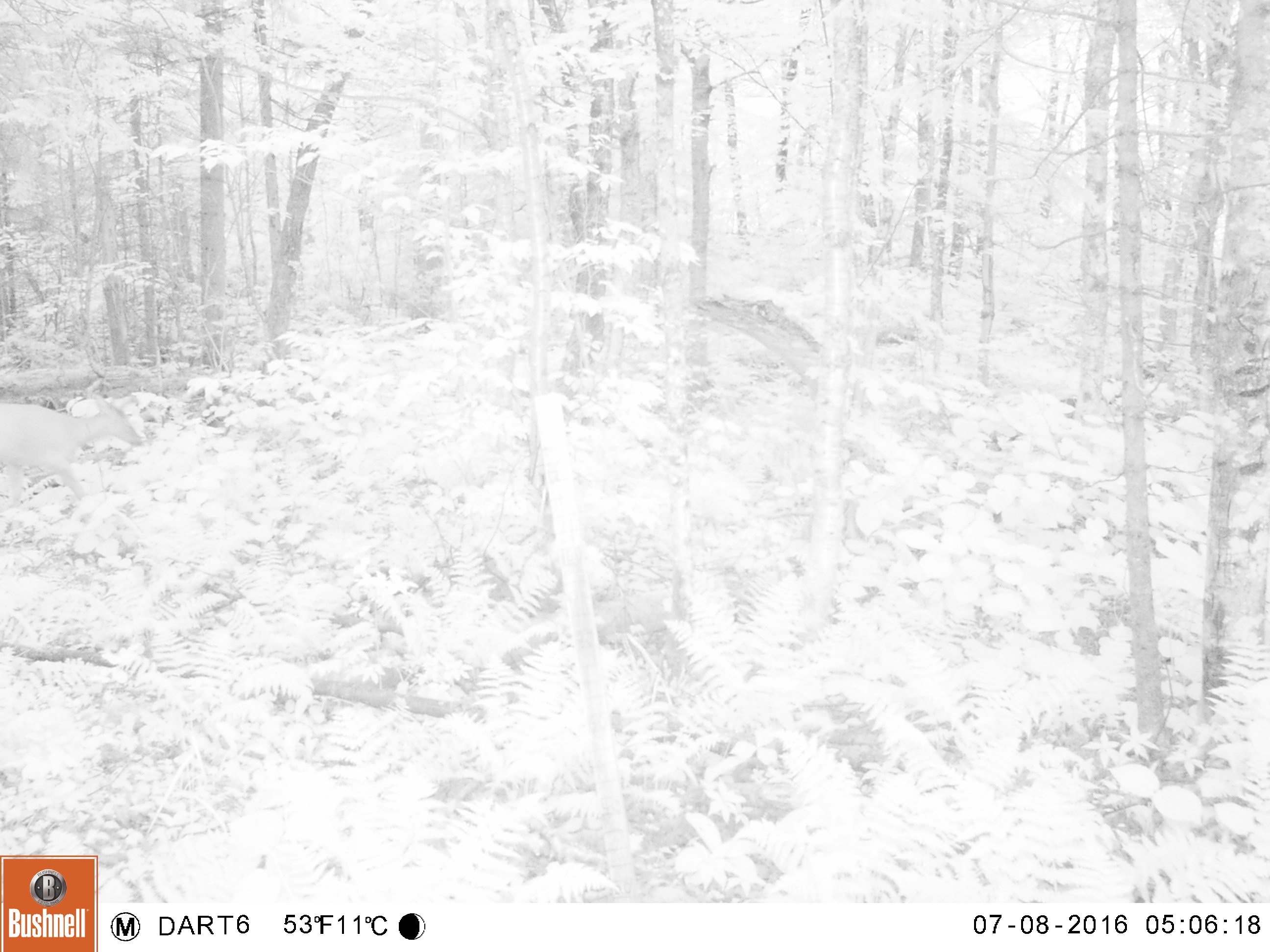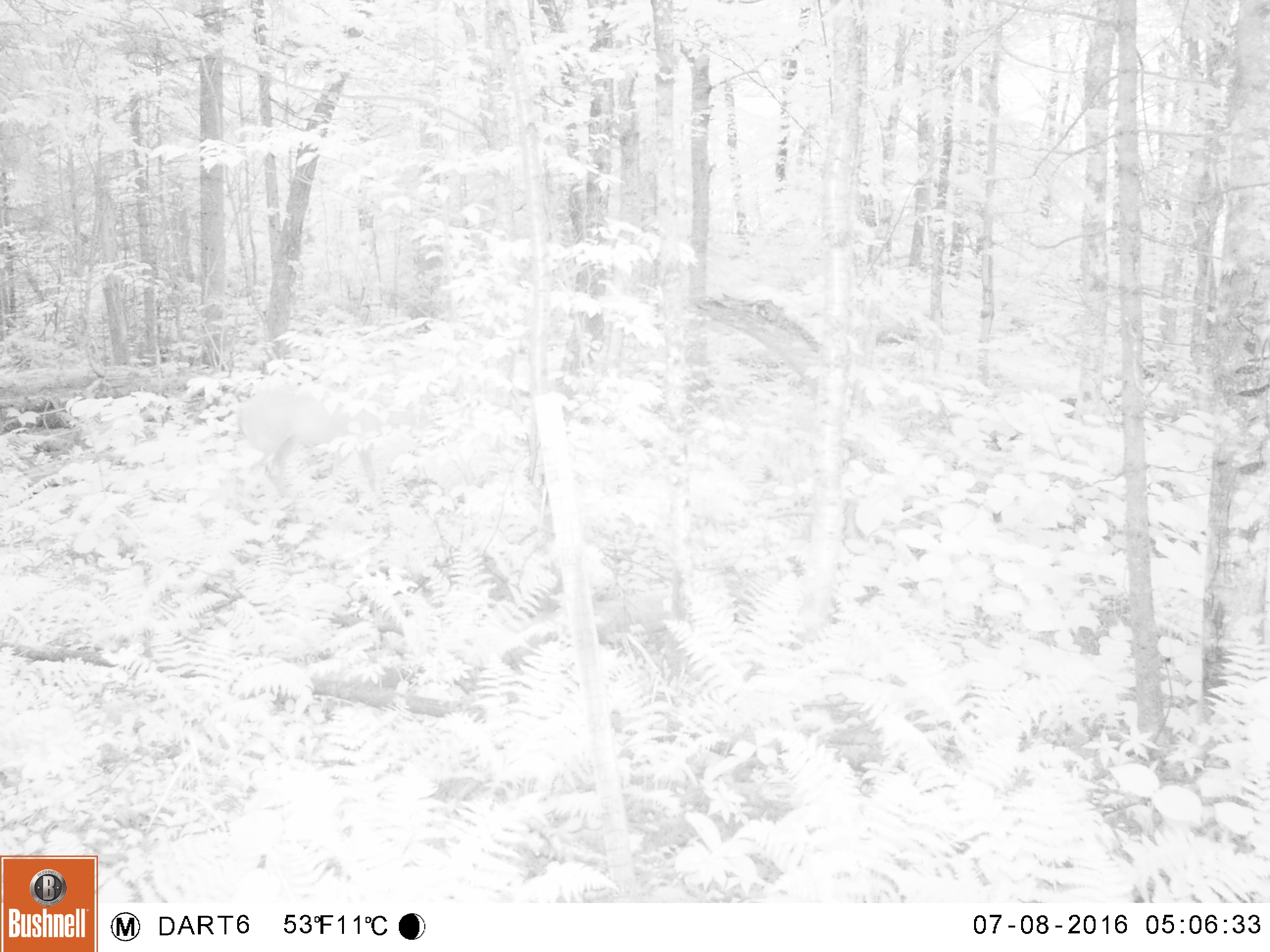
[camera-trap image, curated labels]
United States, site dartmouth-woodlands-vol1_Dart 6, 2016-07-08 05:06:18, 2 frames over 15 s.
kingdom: Animalia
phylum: Chordata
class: Mammalia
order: Artiodactyla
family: Cervidae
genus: Odocoileus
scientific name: Odocoileus virginianus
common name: white-tailed deer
White-tailed deer (Odocoileus virginianus).